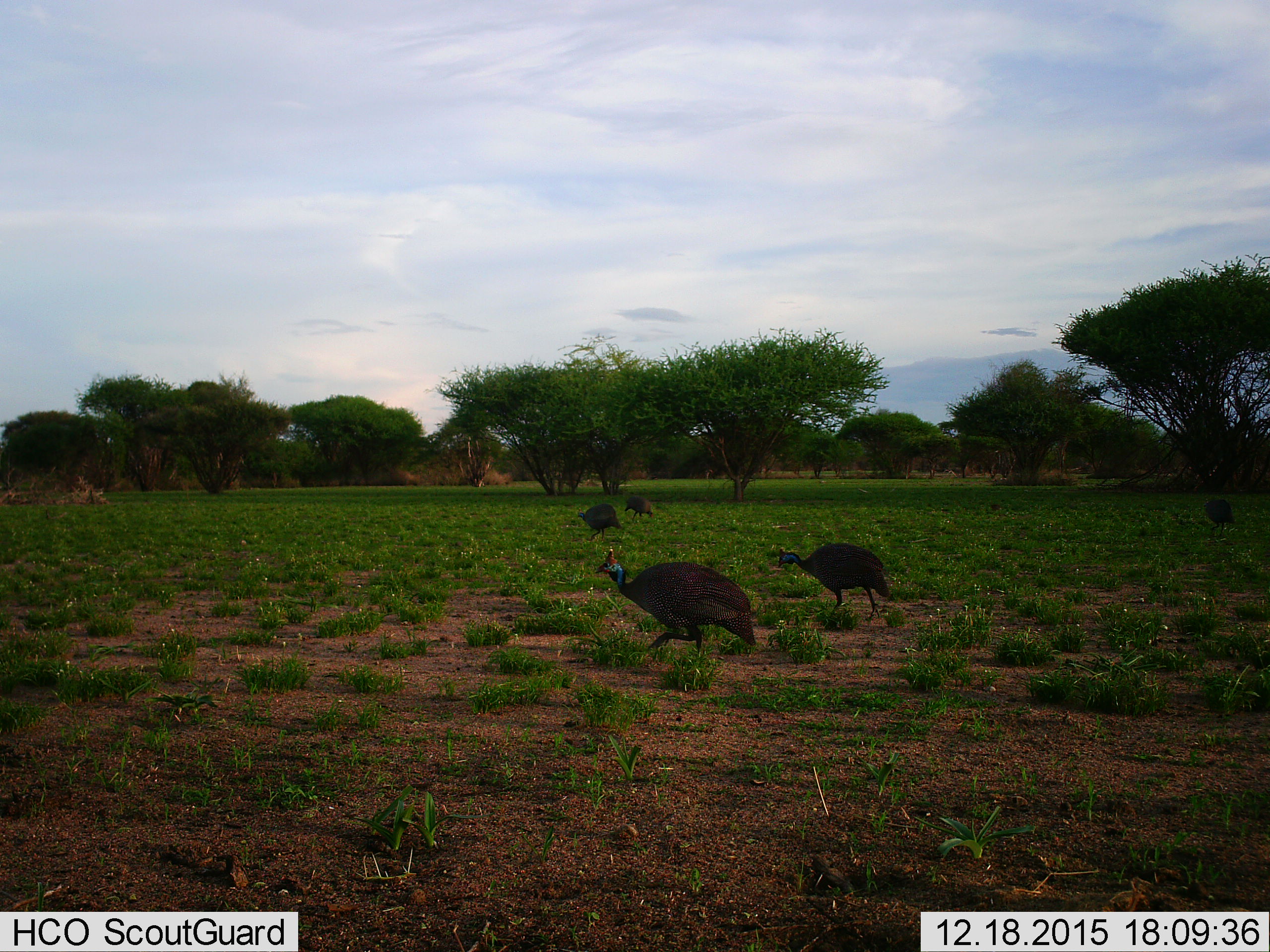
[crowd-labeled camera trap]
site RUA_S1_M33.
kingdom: Animalia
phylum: Chordata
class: Aves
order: Galliformes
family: Numididae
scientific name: Numididae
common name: guineafowl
Guineafowl (Numididae), count 5. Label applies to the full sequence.